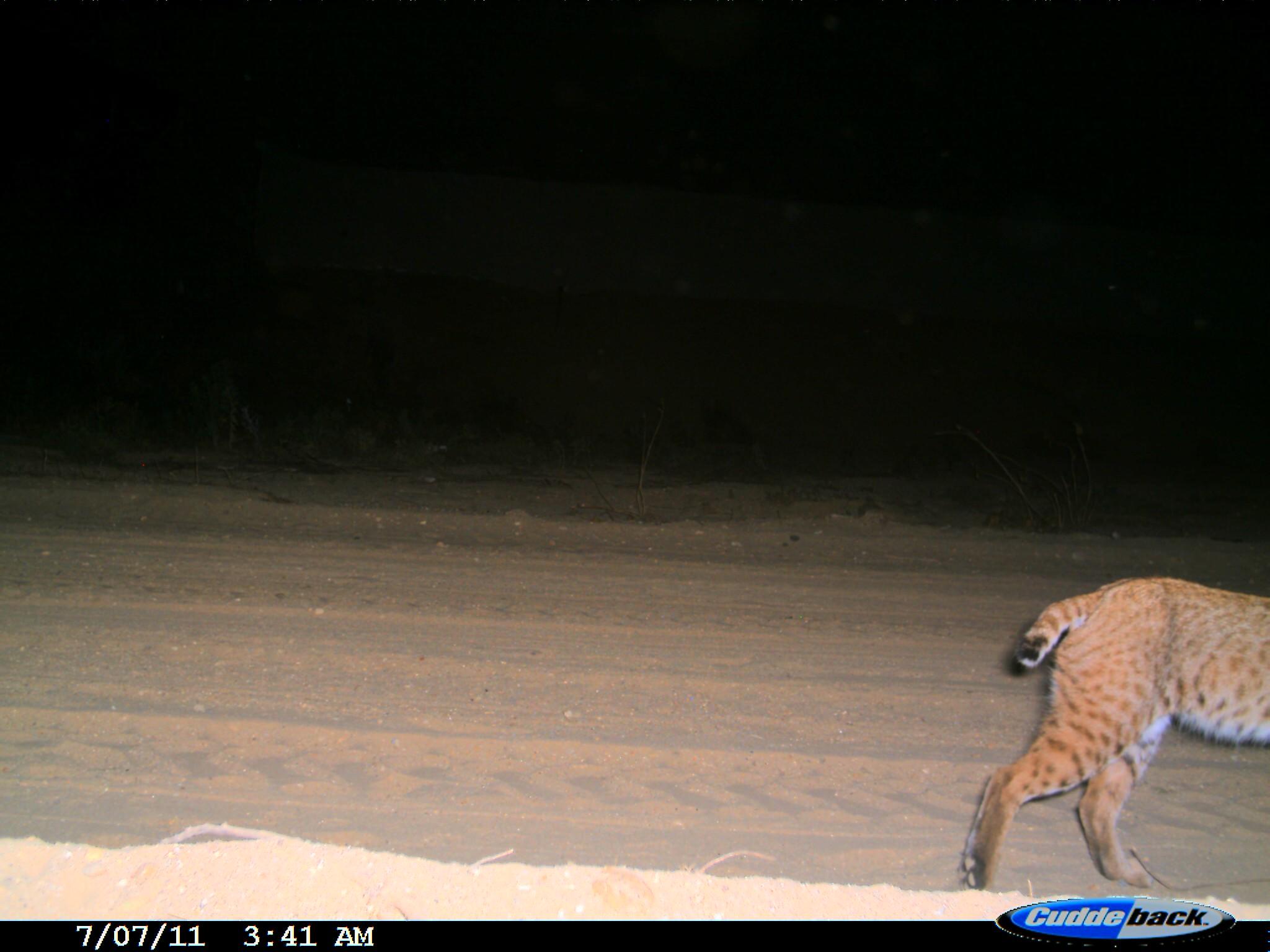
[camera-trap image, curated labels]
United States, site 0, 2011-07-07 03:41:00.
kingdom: Animalia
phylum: Chordata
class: Mammalia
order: Carnivora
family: Felidae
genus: Lynx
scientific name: Lynx rufus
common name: bobcat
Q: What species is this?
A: Bobcat (Lynx rufus).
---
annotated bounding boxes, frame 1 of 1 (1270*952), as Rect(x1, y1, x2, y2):
bobcat: Rect(959, 568, 1270, 901)